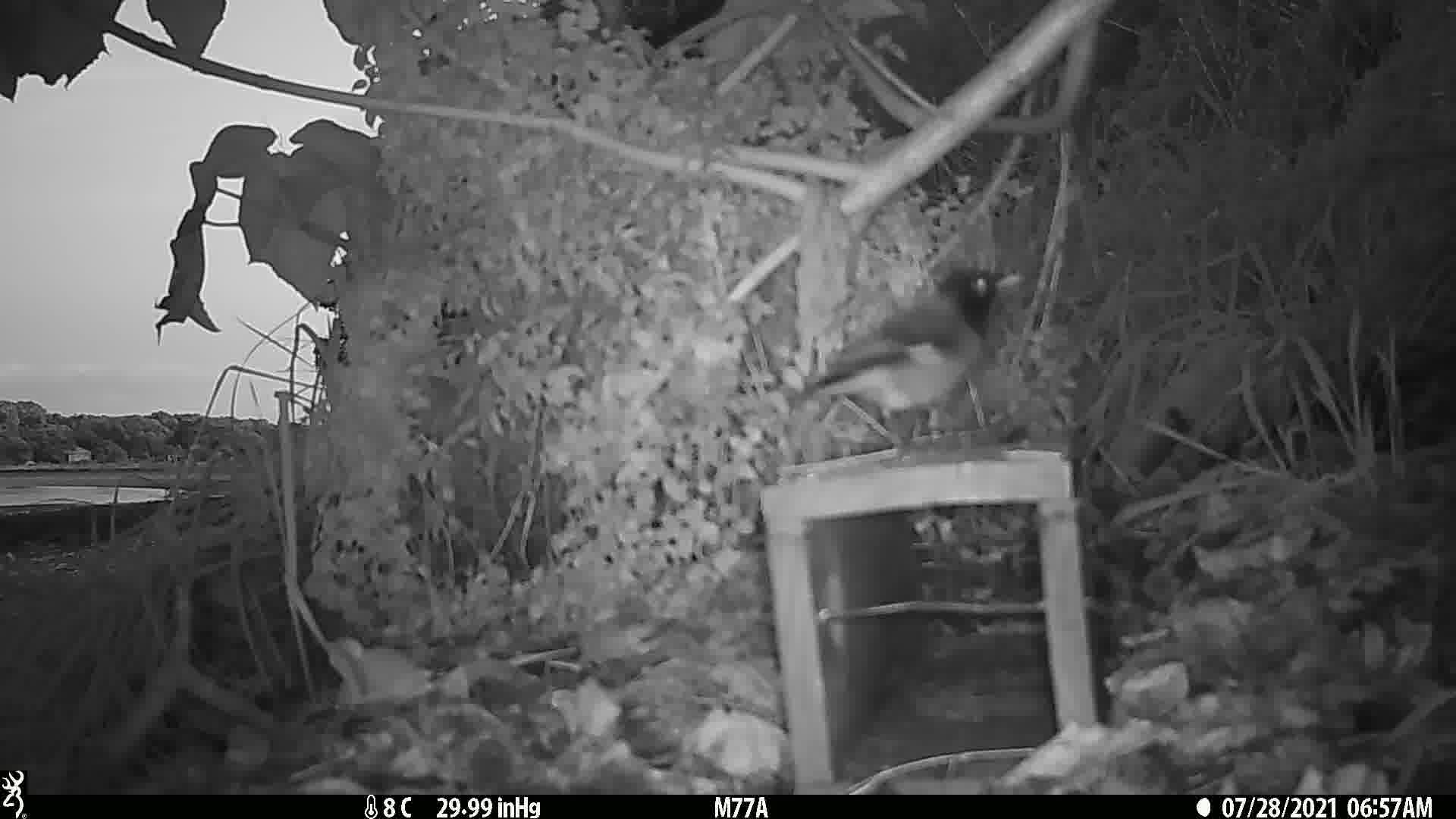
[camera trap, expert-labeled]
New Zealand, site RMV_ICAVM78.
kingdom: Animalia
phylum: Chordata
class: Aves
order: Passeriformes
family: Sturnidae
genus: Acridotheres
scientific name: Acridotheres tristis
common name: common myna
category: myna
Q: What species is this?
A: Myna (common myna) (Acridotheres tristis).